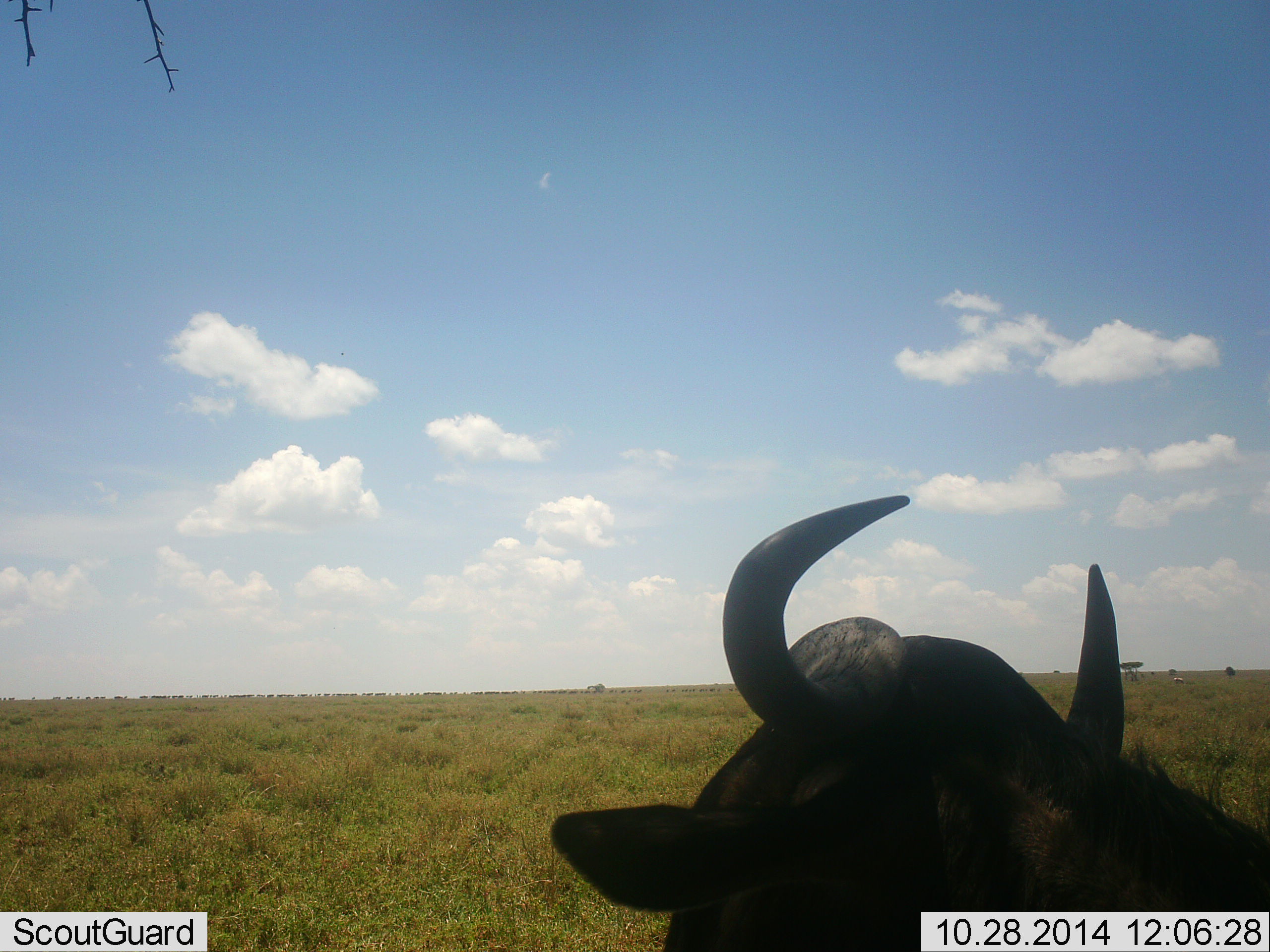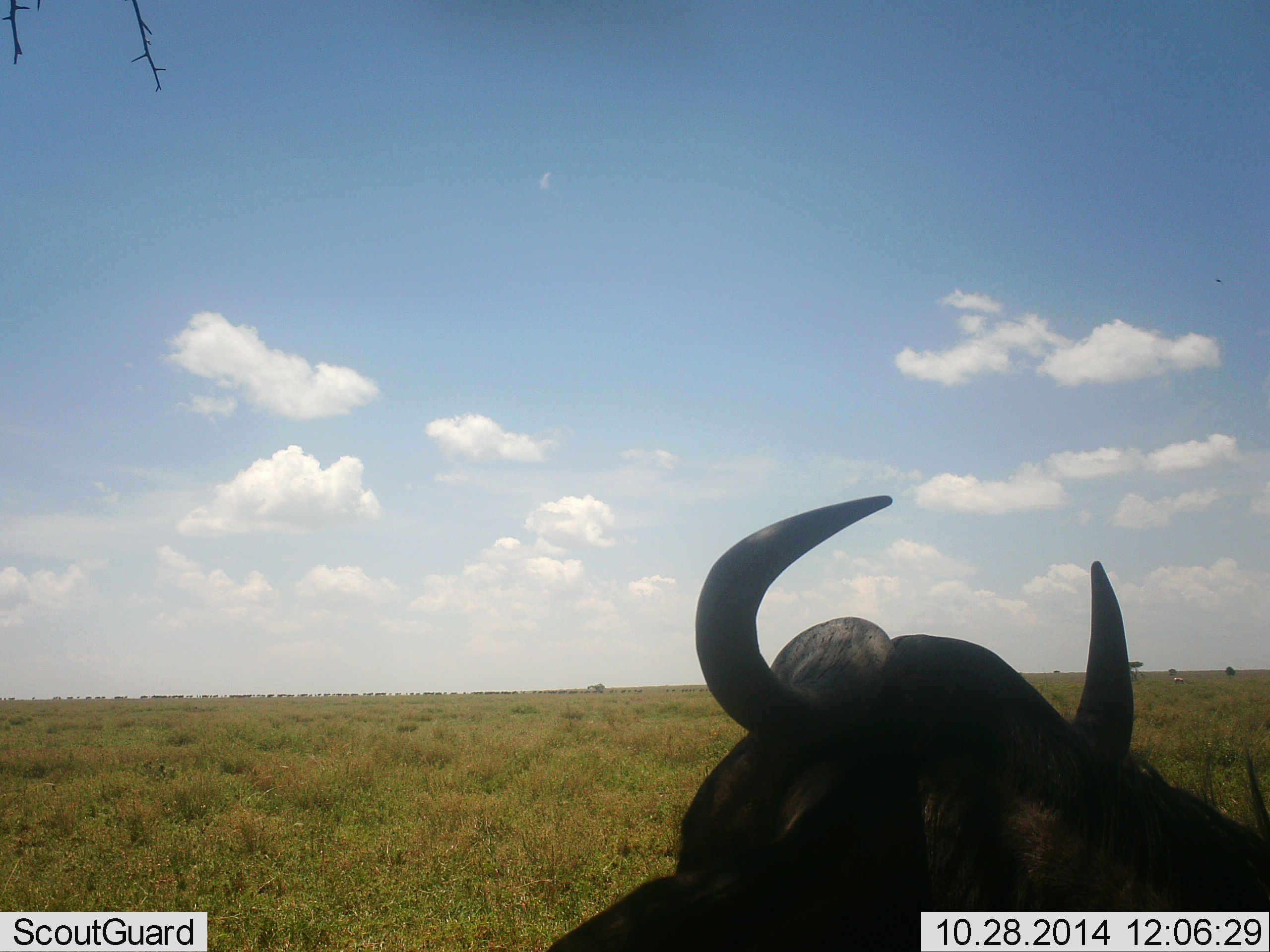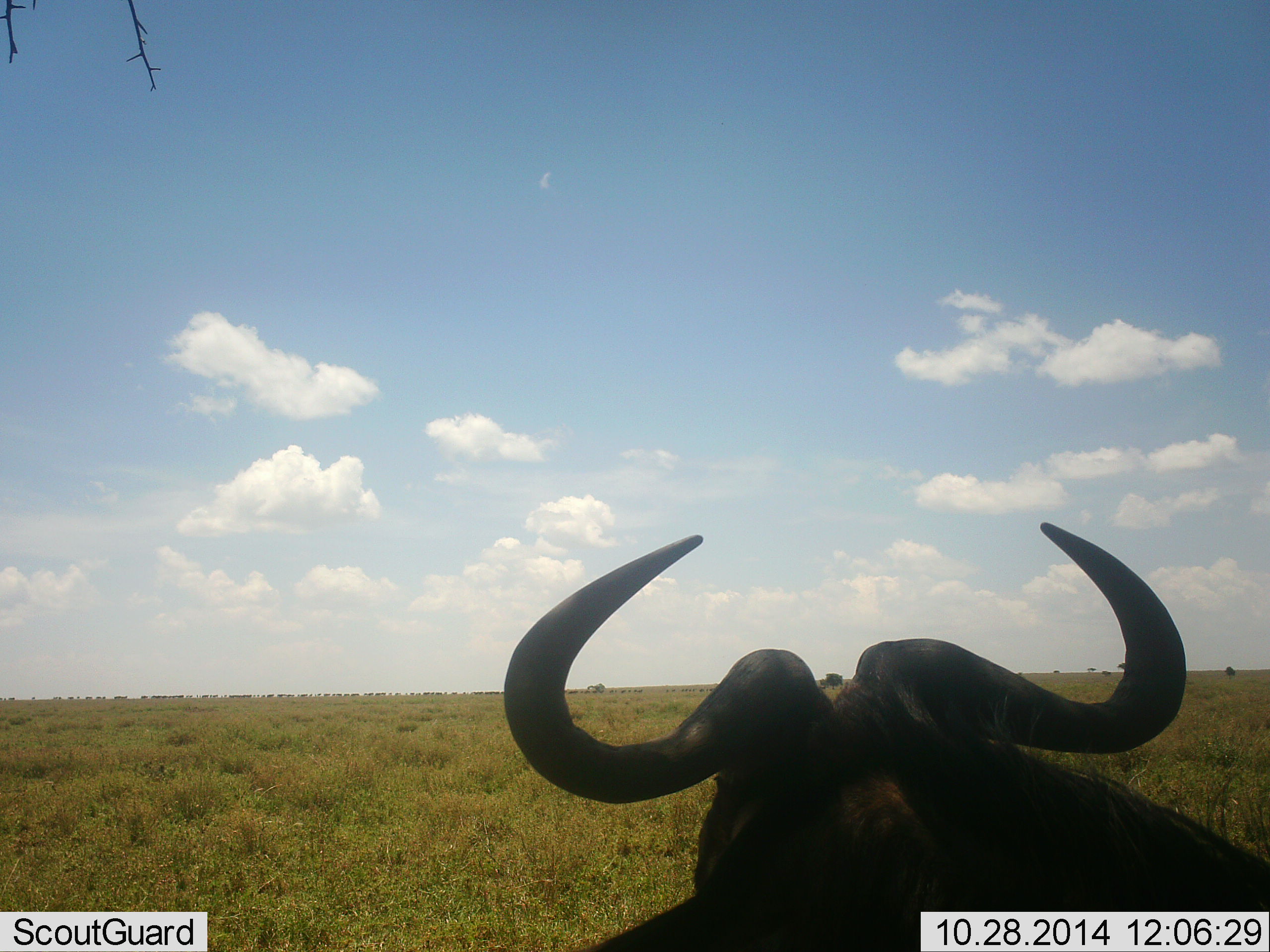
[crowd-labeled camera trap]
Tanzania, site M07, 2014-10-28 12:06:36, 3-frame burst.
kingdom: Animalia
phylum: Chordata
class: Mammalia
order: Artiodactyla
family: Bovidae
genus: Connochaetes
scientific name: Connochaetes taurinus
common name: blue wildebeest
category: wildebeest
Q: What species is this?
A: Wildebeest (blue wildebeest) (Connochaetes taurinus).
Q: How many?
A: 1.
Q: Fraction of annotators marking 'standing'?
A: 64%.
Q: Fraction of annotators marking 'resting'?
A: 36%.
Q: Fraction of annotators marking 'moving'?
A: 0%.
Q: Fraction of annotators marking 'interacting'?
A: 0%.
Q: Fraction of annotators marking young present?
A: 0%.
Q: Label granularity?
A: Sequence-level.